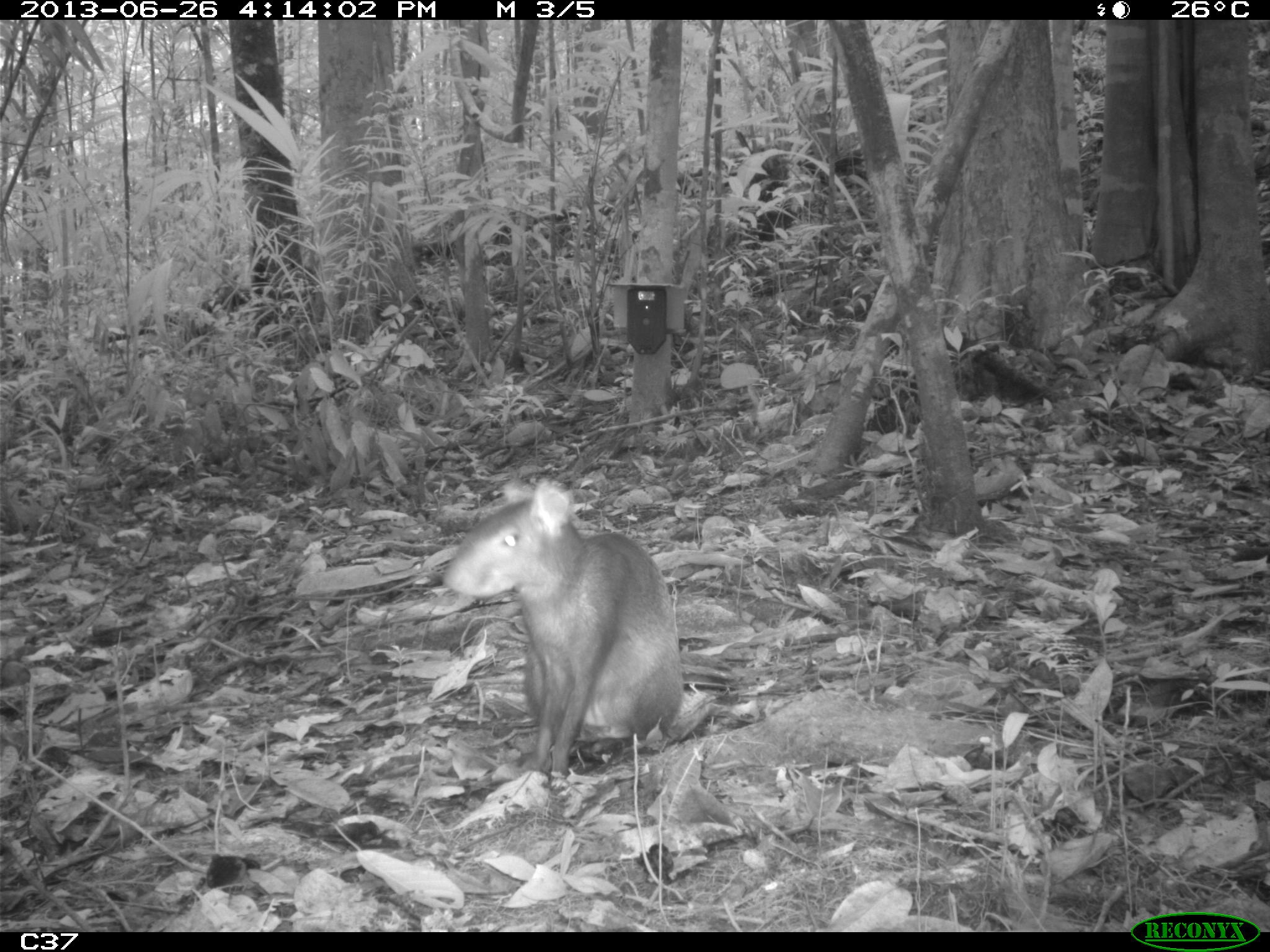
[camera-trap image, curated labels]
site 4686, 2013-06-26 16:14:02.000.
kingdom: Animalia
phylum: Chordata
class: Mammalia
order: Rodentia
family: Dasyproctidae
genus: Dasyprocta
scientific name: Dasyprocta leporina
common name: red-rumped agouti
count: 1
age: adult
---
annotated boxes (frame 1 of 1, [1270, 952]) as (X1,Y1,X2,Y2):
dasyprocta leporina: (439,473,755,777)